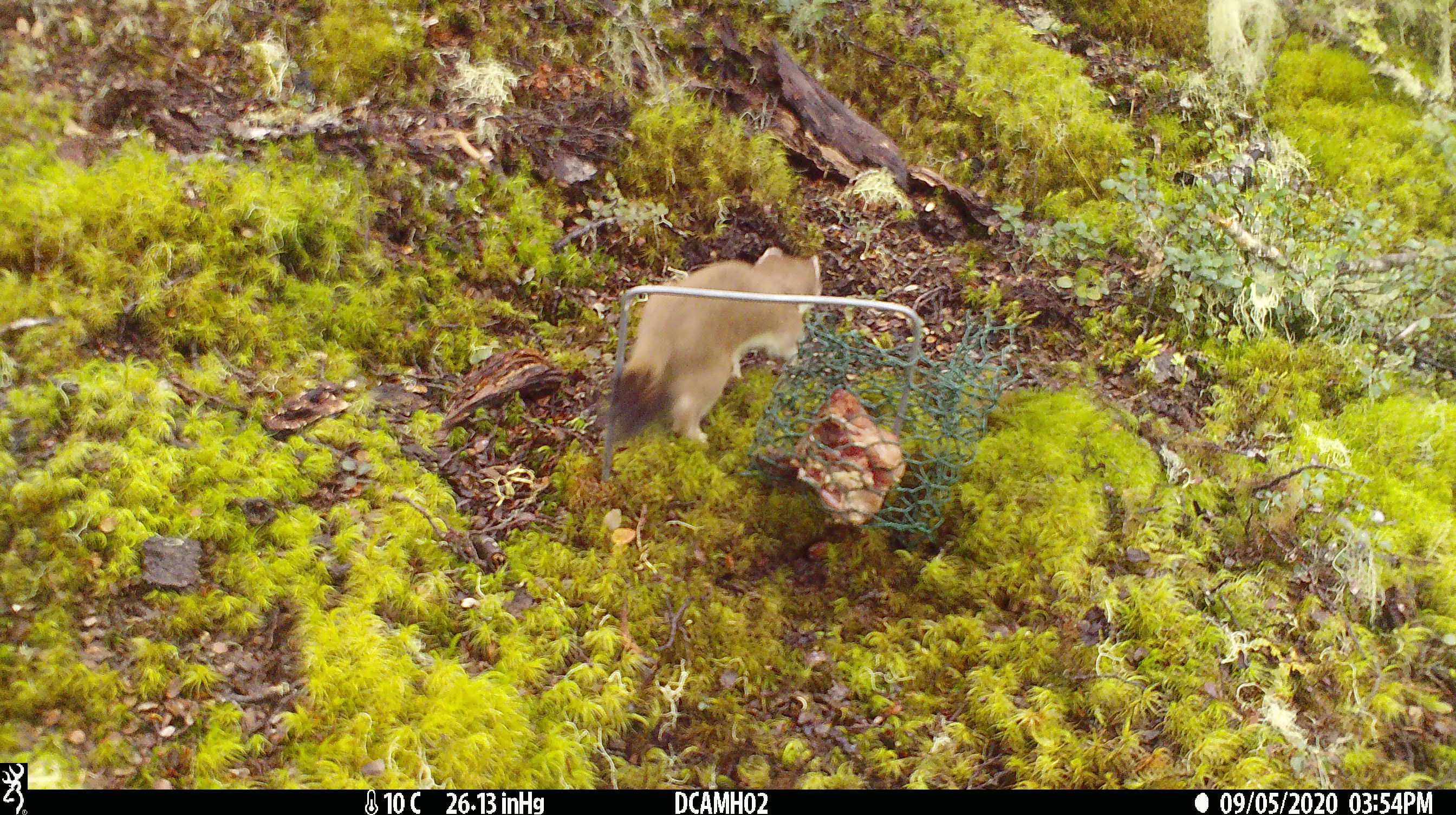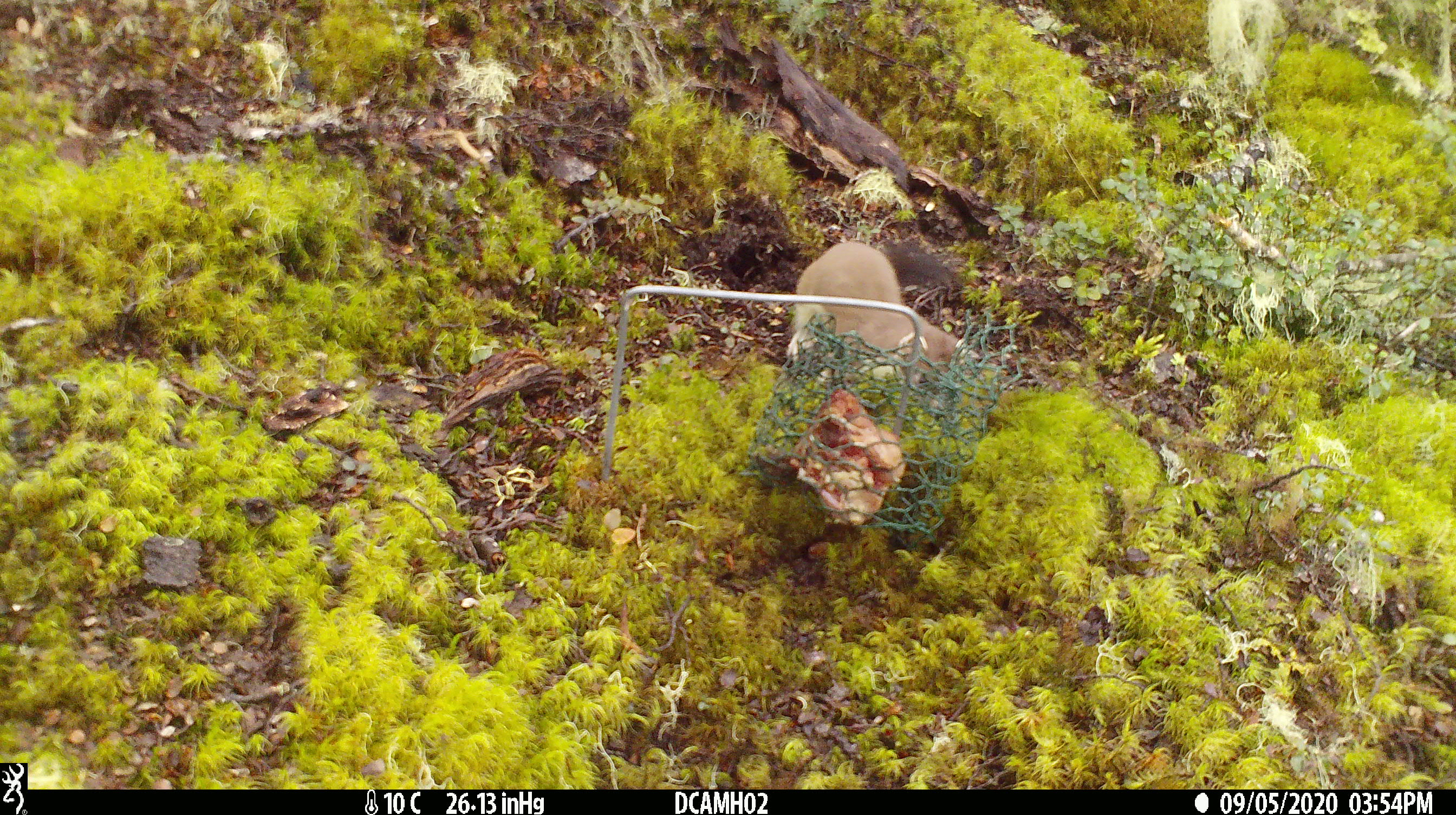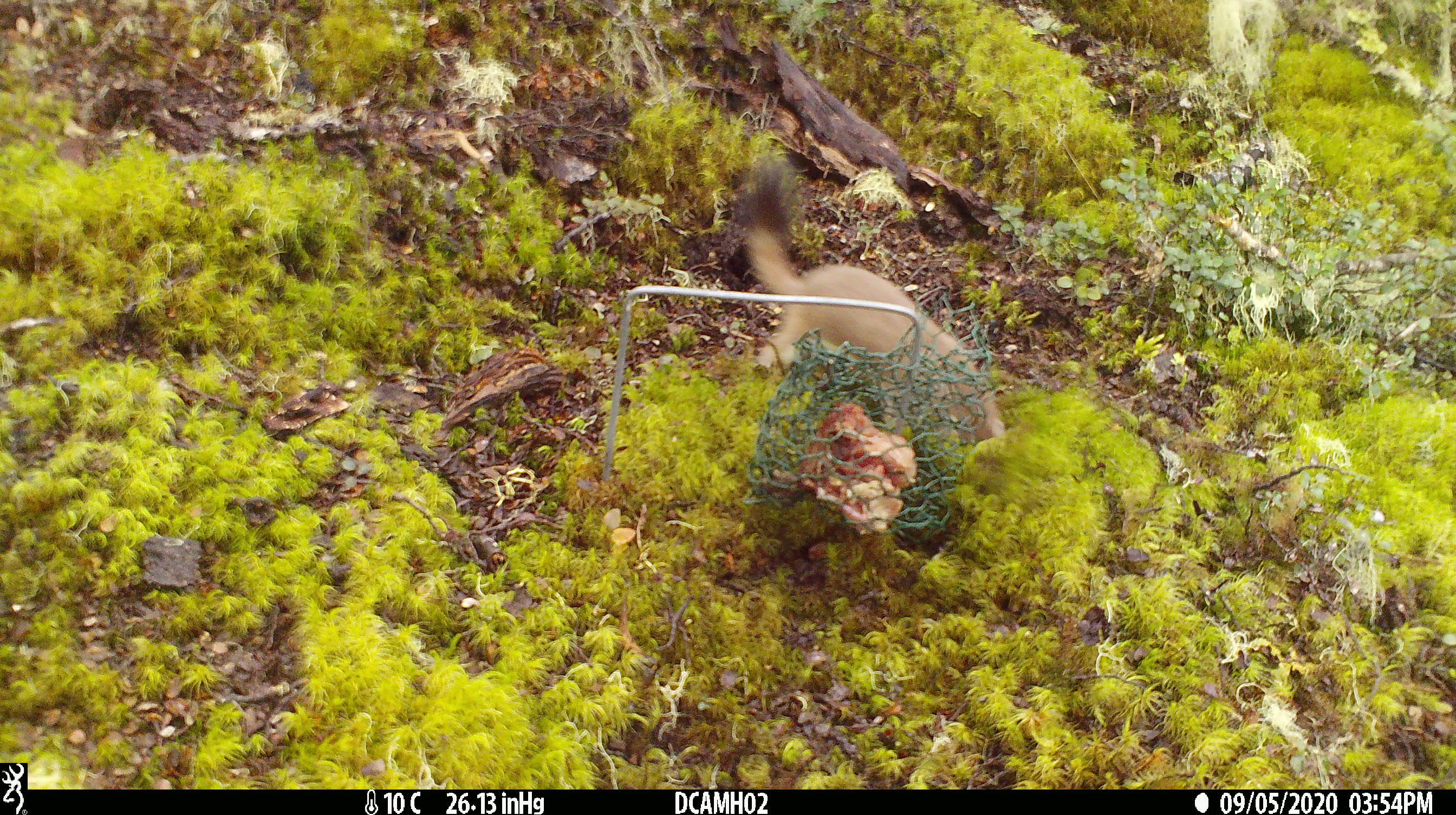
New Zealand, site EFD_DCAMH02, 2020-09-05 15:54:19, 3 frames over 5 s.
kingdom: Animalia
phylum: Chordata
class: Mammalia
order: Carnivora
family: Mustelidae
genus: Mustela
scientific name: Mustela erminea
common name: stoat